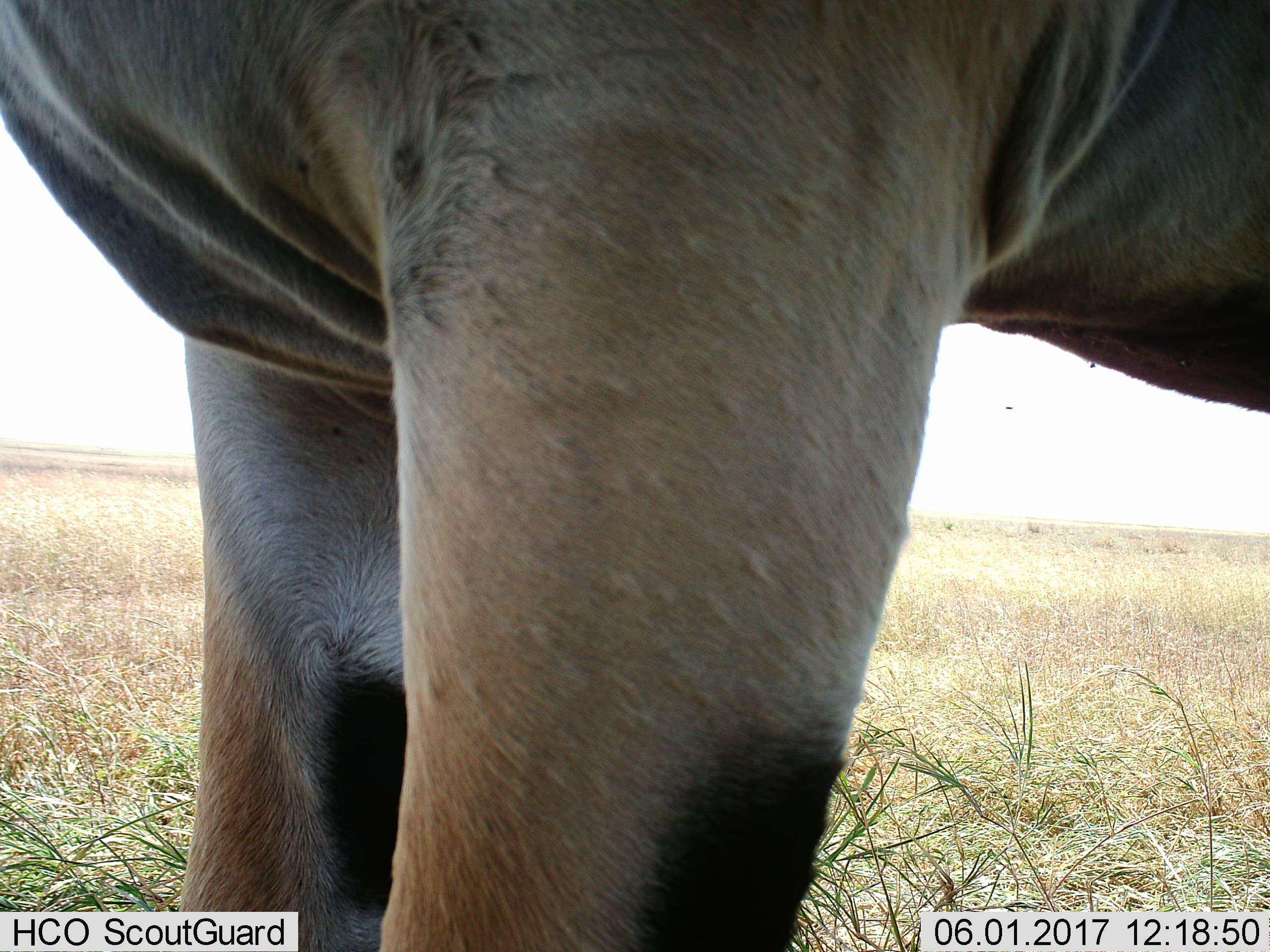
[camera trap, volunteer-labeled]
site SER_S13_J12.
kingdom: Animalia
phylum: Chordata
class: Mammalia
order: Artiodactyla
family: Bovidae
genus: Tragelaphus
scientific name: Tragelaphus oryx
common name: eland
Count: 1.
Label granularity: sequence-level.